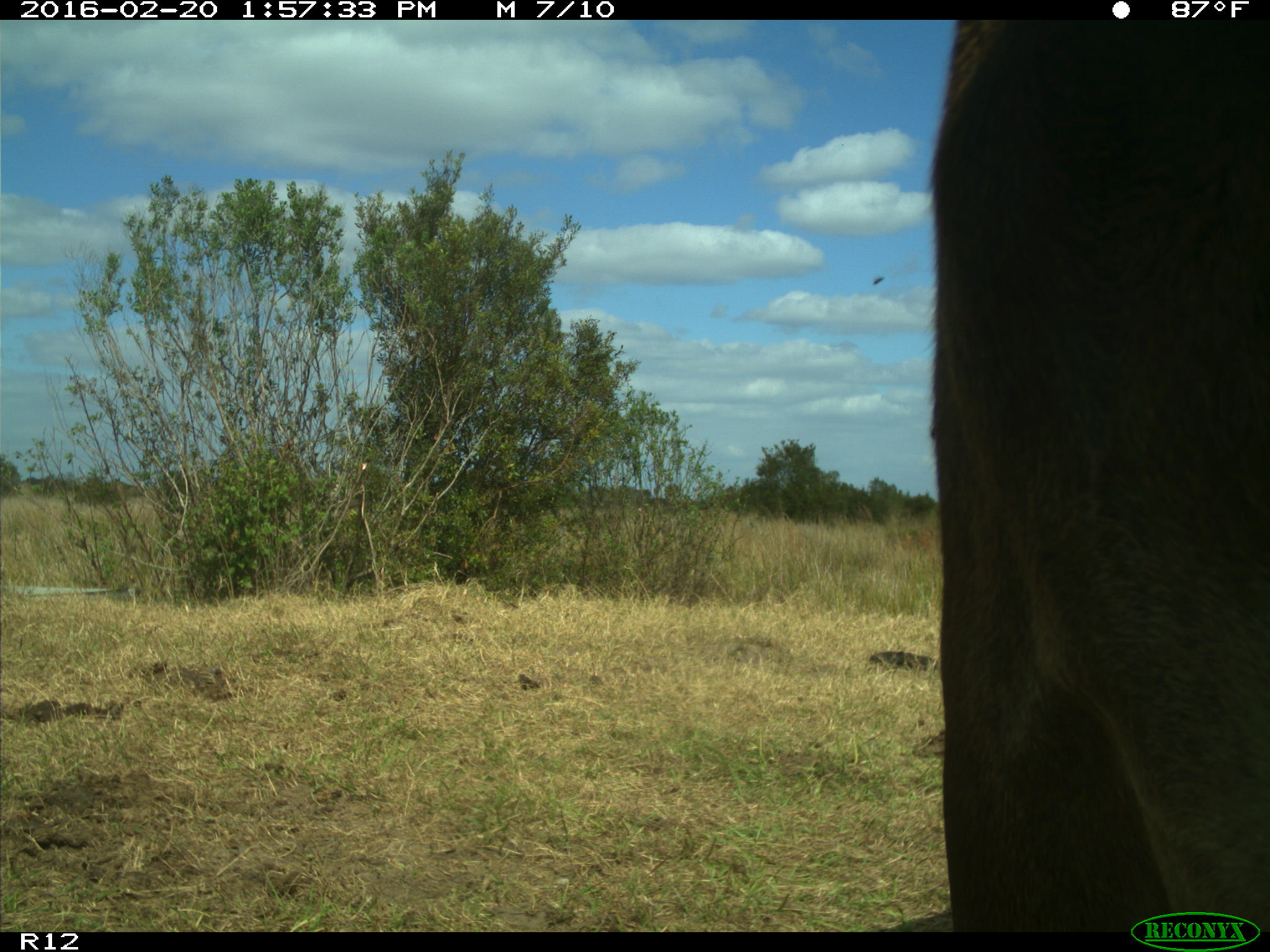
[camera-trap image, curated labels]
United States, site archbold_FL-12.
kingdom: Animalia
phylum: Chordata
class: Mammalia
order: Artiodactyla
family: Bovidae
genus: Bos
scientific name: Bos taurus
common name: domestic cow